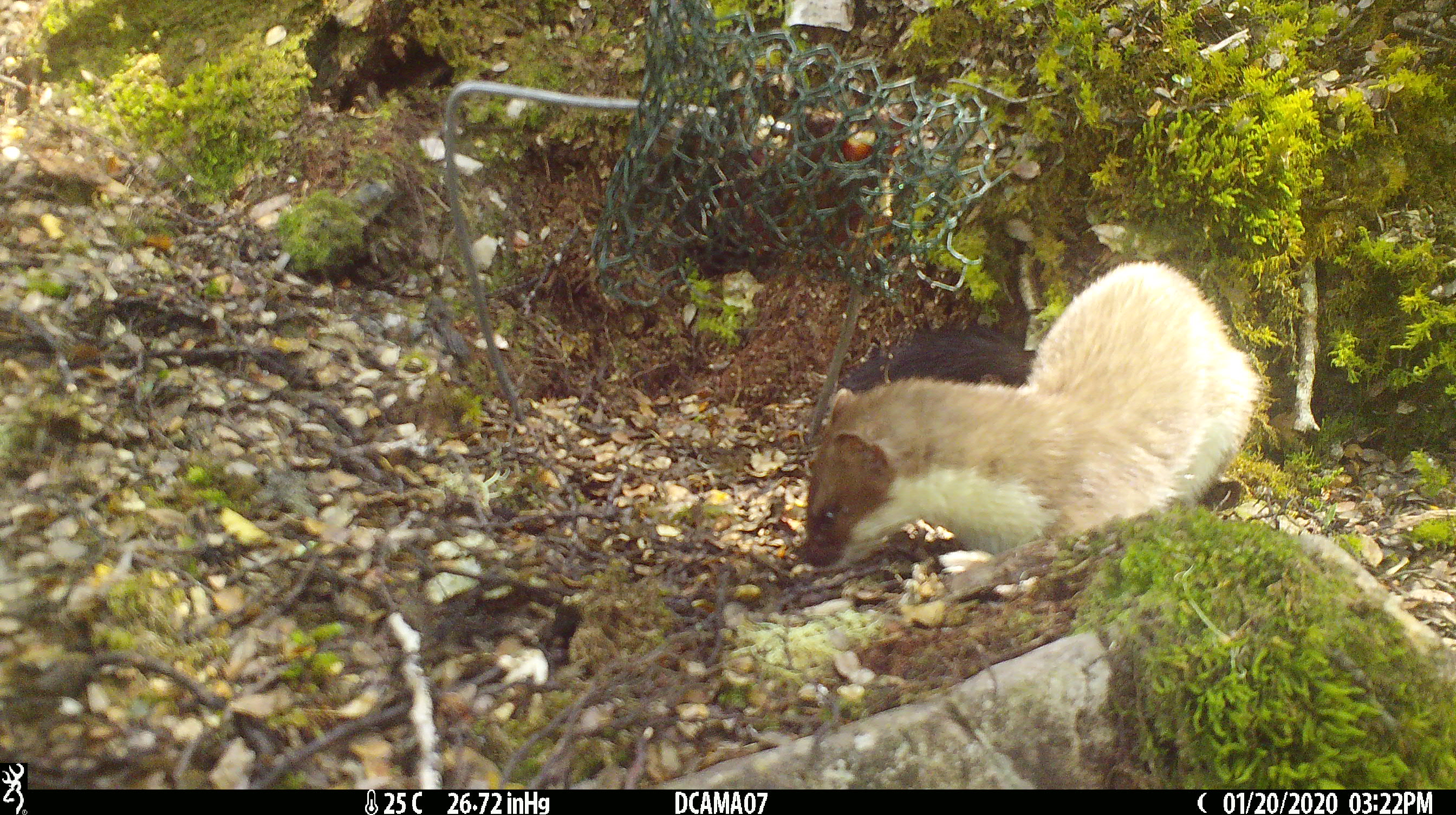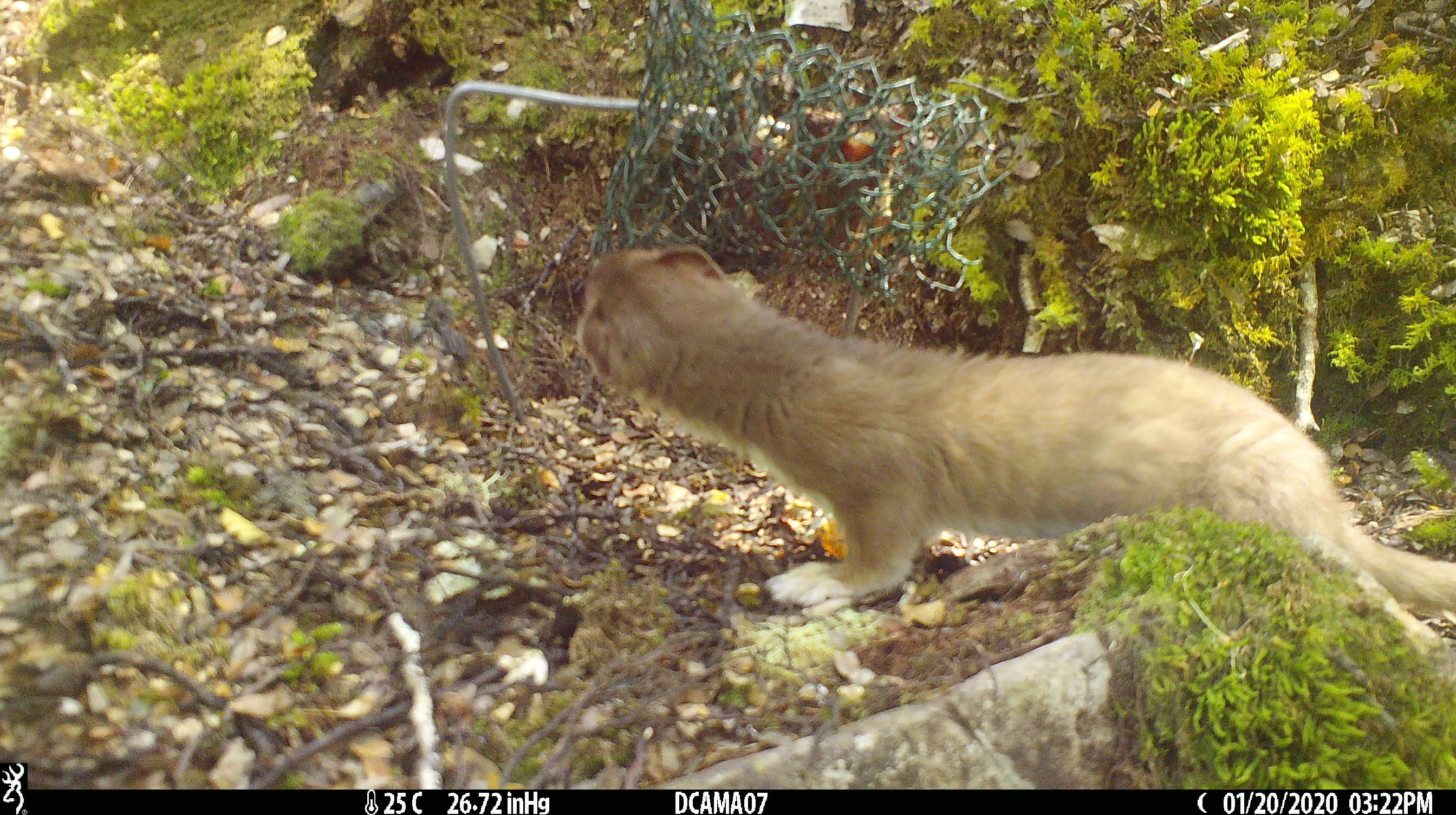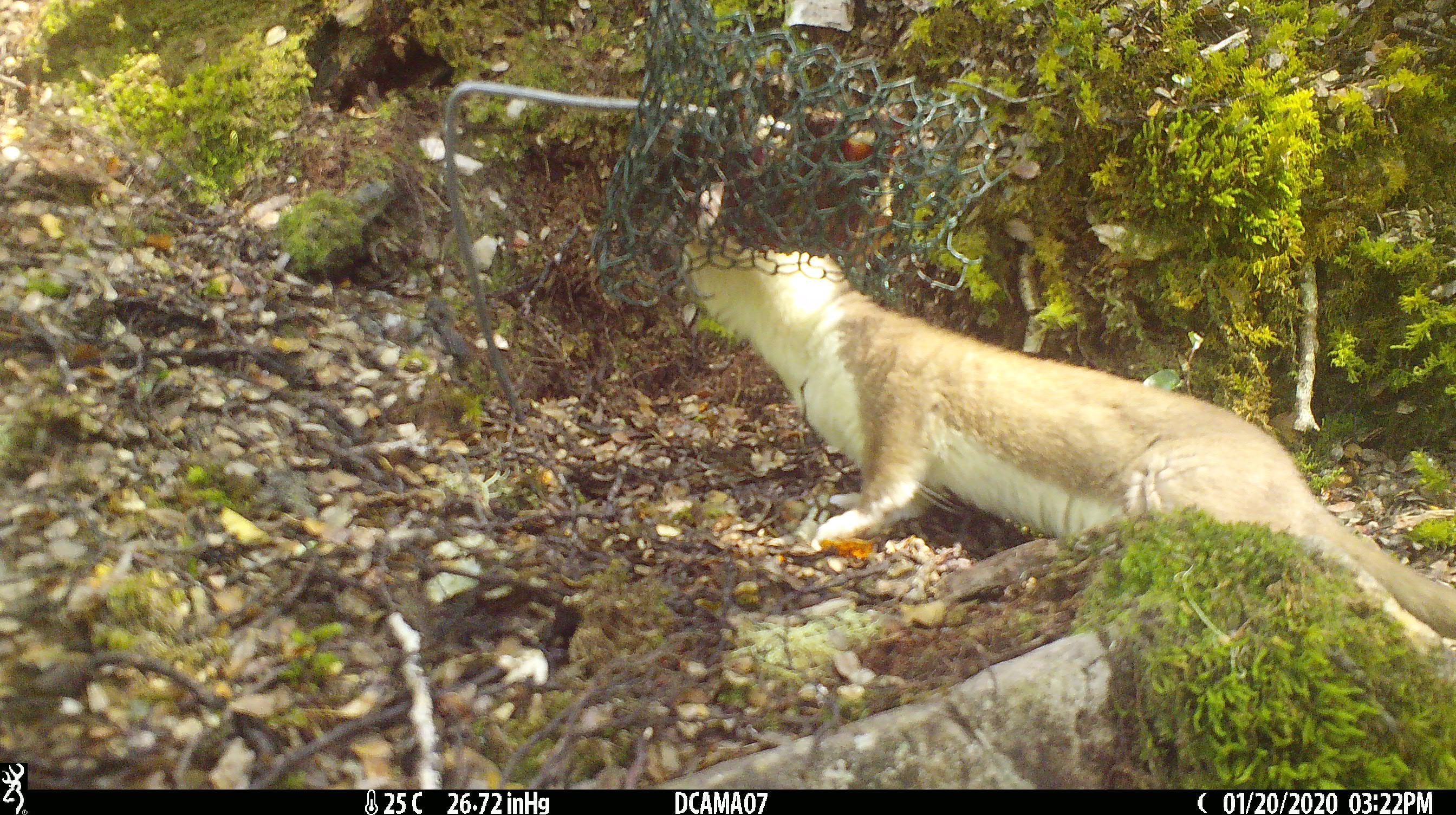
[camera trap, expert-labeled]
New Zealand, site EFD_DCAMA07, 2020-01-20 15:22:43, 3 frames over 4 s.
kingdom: Animalia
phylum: Chordata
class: Mammalia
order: Carnivora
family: Mustelidae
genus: Mustela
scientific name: Mustela erminea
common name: stoat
Stoat (Mustela erminea).